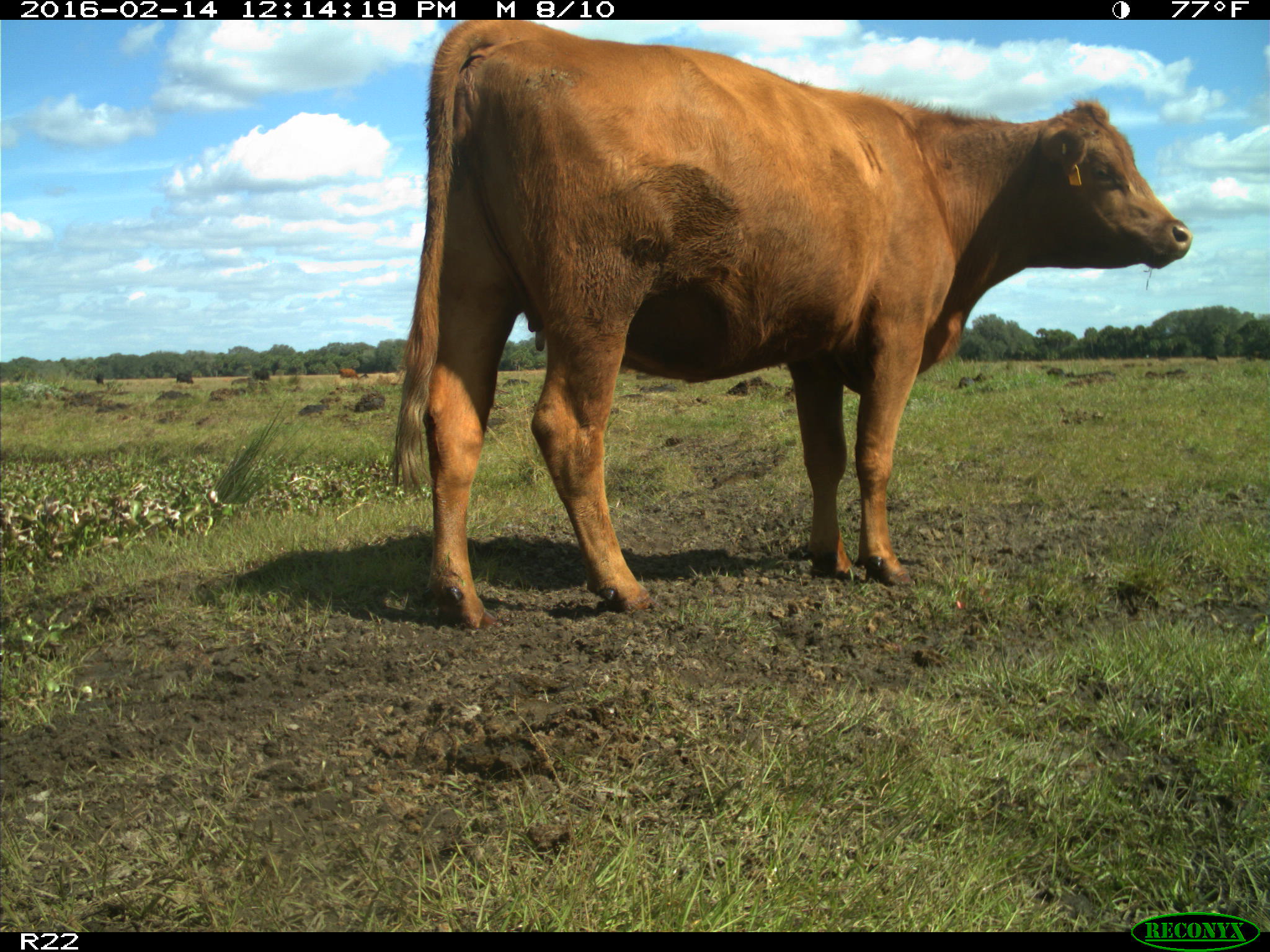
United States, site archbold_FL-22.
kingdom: Animalia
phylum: Chordata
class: Mammalia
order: Artiodactyla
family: Bovidae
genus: Bos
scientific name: Bos taurus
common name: domestic cow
Bos taurus (domestic cow).